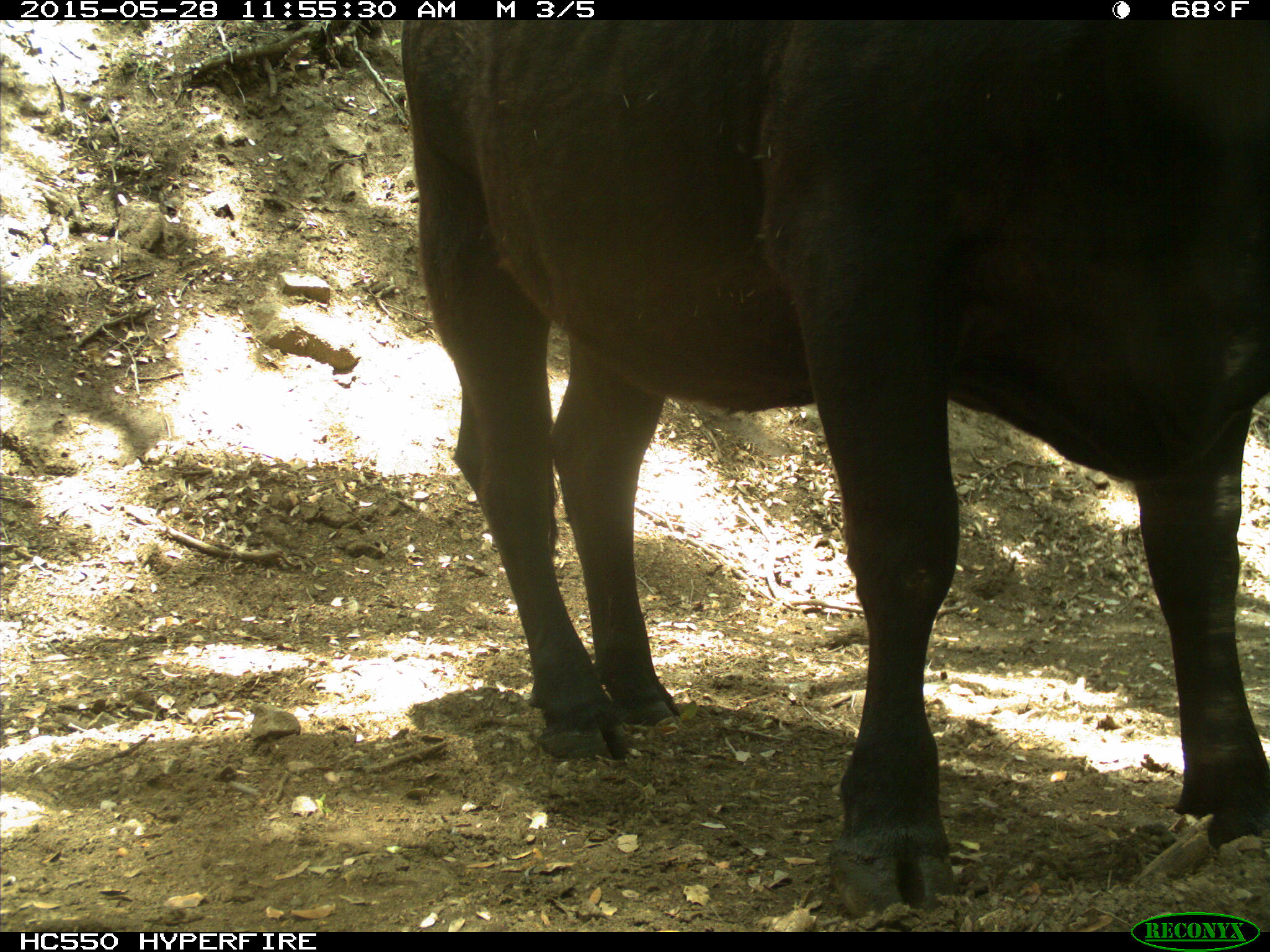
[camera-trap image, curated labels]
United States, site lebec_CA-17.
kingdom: Animalia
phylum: Chordata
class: Mammalia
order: Artiodactyla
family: Bovidae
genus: Bos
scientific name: Bos taurus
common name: domestic cow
Bos taurus (domestic cow).